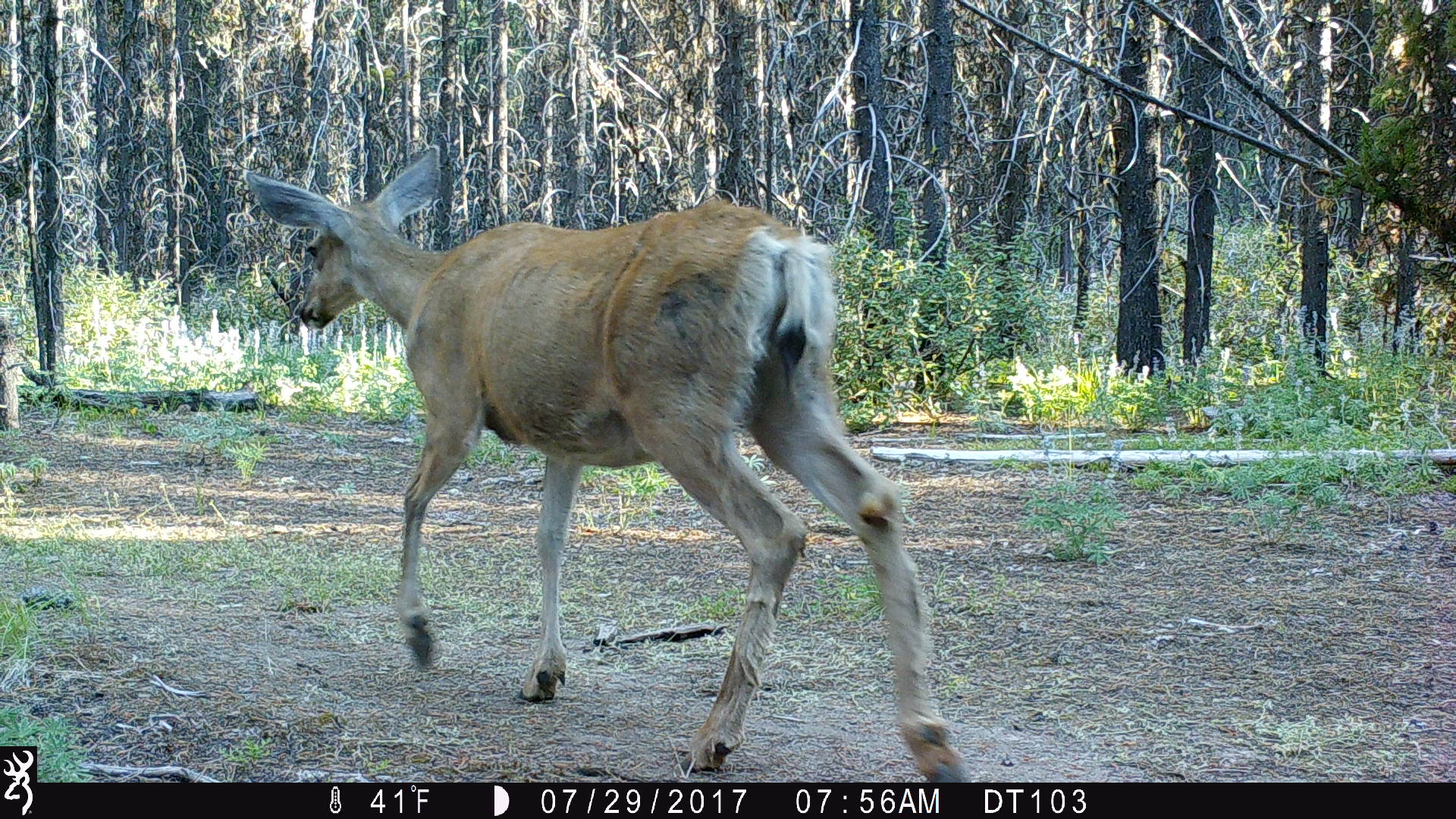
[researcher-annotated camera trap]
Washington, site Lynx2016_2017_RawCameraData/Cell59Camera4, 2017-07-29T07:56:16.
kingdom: Animalia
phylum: Chordata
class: Mammalia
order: Artiodactyla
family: Cervidae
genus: Odocoileus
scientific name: Odocoileus hemionus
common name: mule deer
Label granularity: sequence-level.